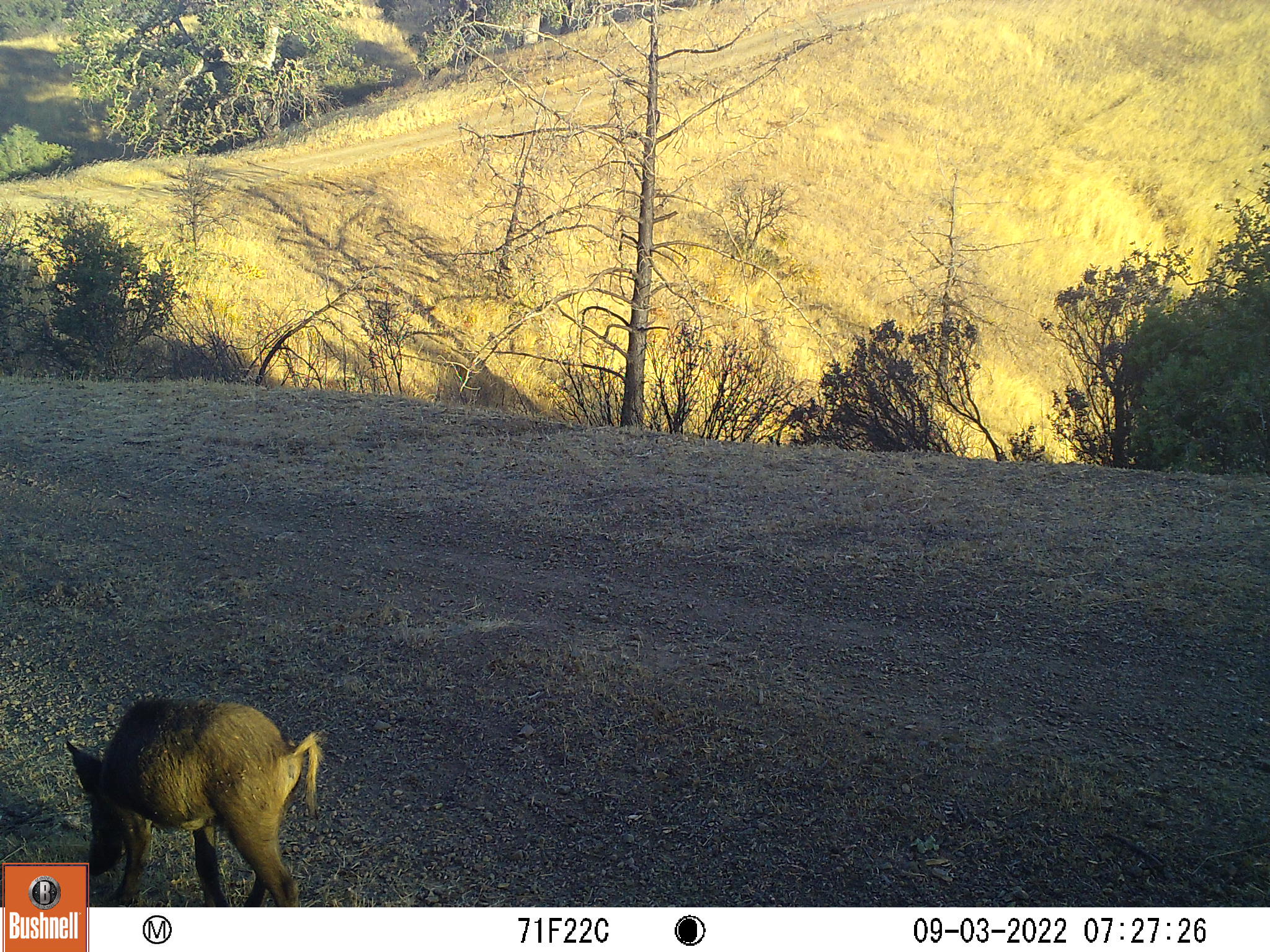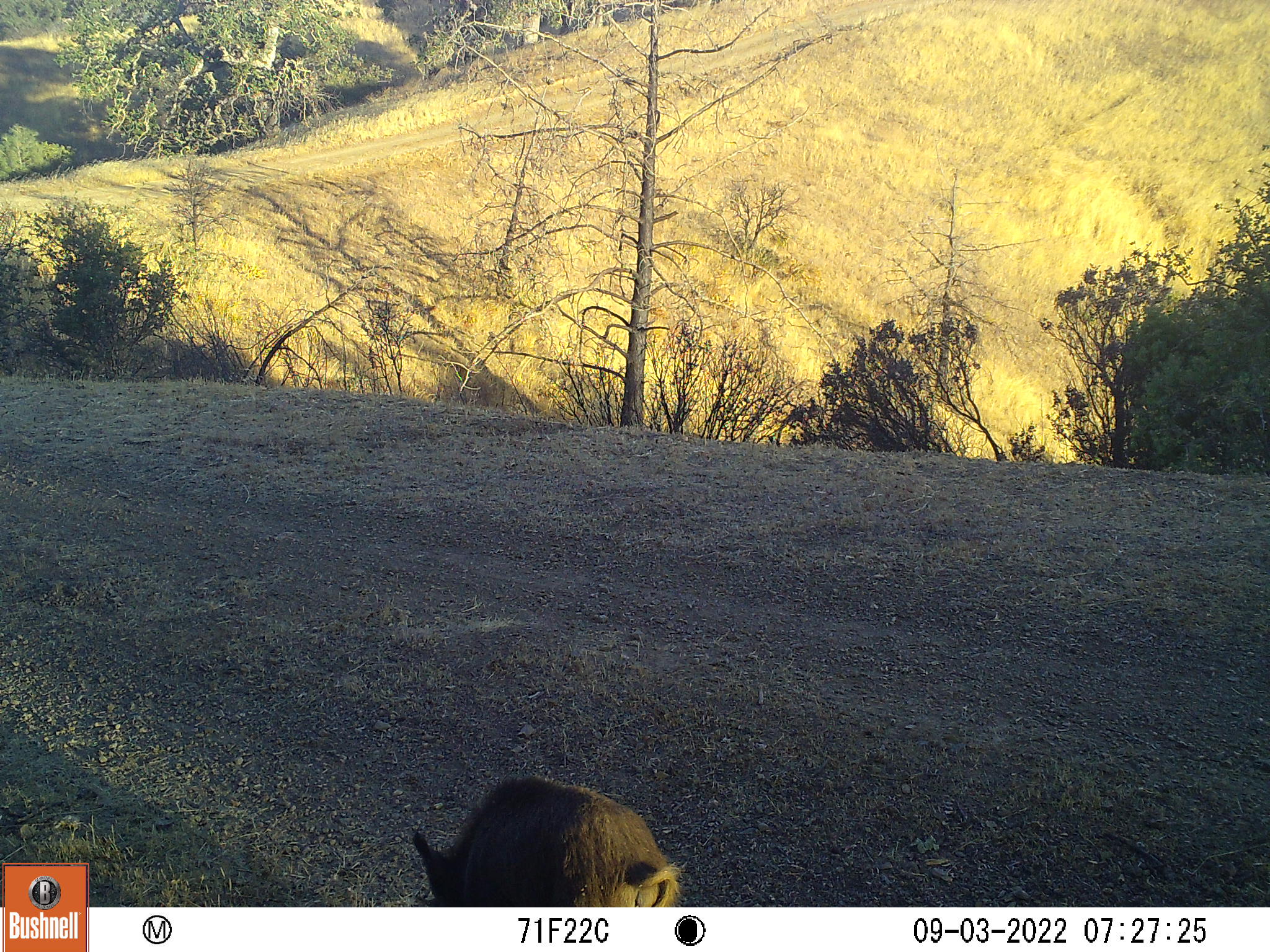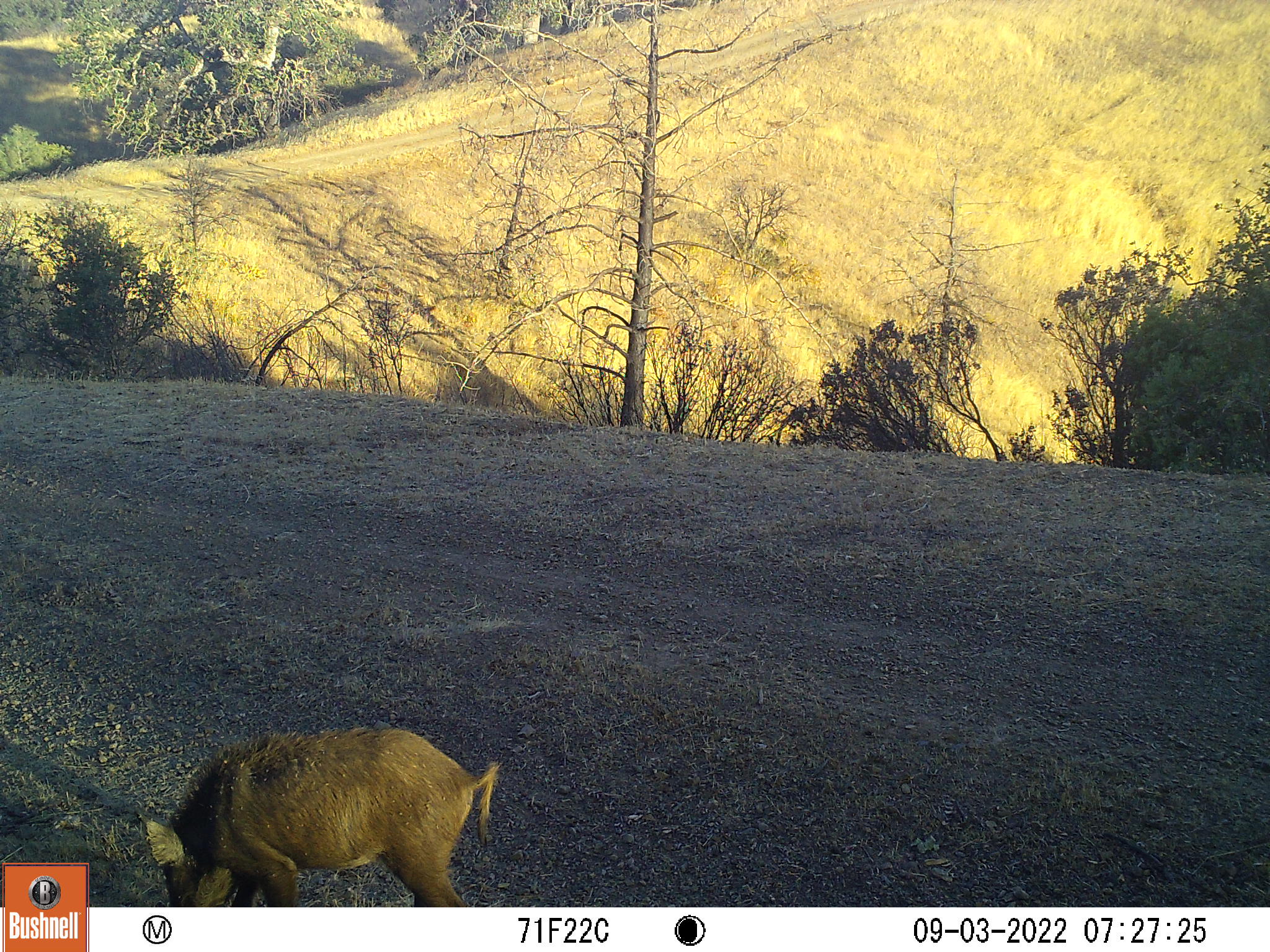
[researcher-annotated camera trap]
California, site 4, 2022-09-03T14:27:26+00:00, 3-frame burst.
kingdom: Animalia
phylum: Chordata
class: Mammalia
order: Artiodactyla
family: Suidae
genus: Sus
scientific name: Sus scrofa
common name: wild boar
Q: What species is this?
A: Wild boar (Sus scrofa).